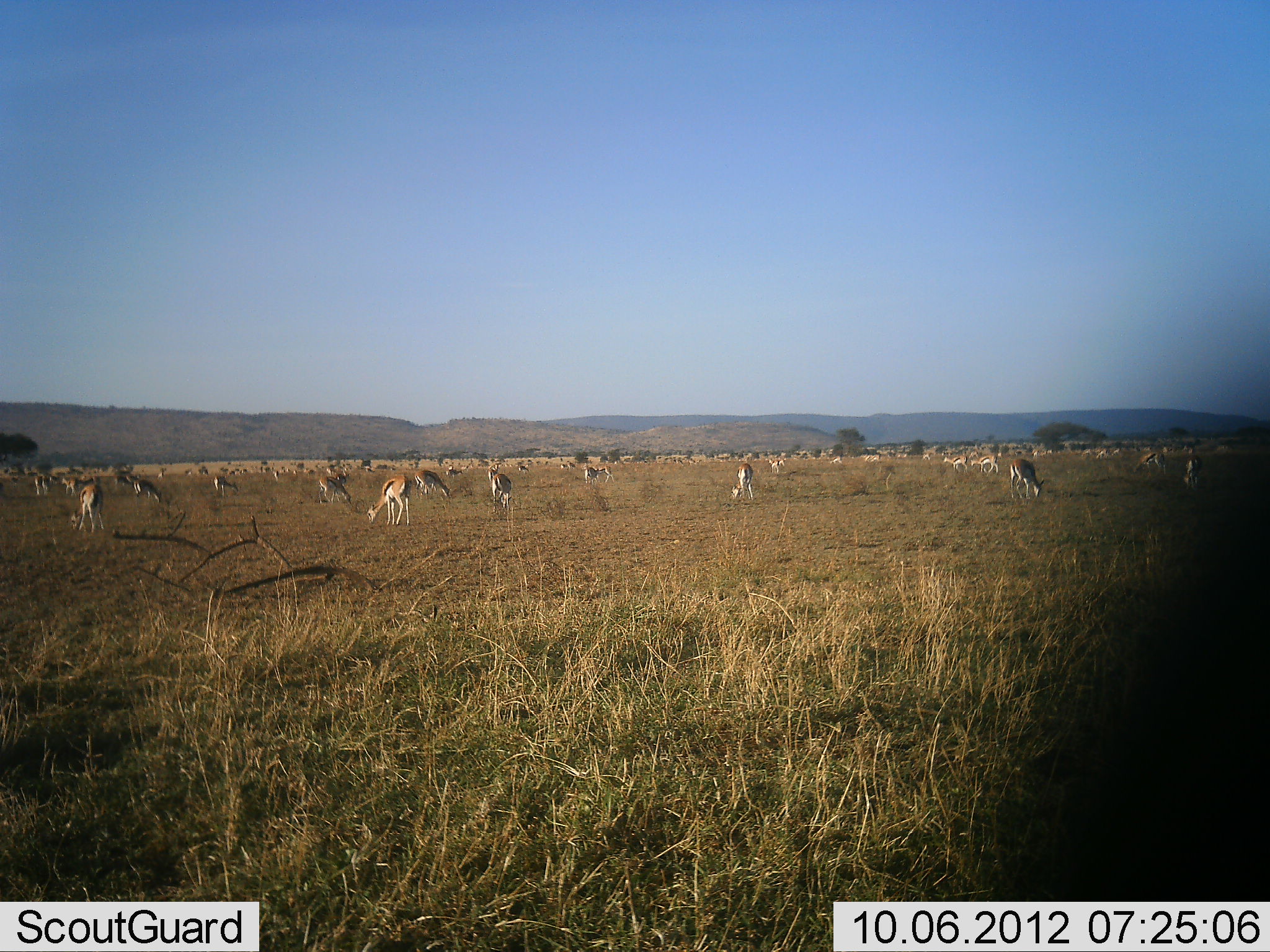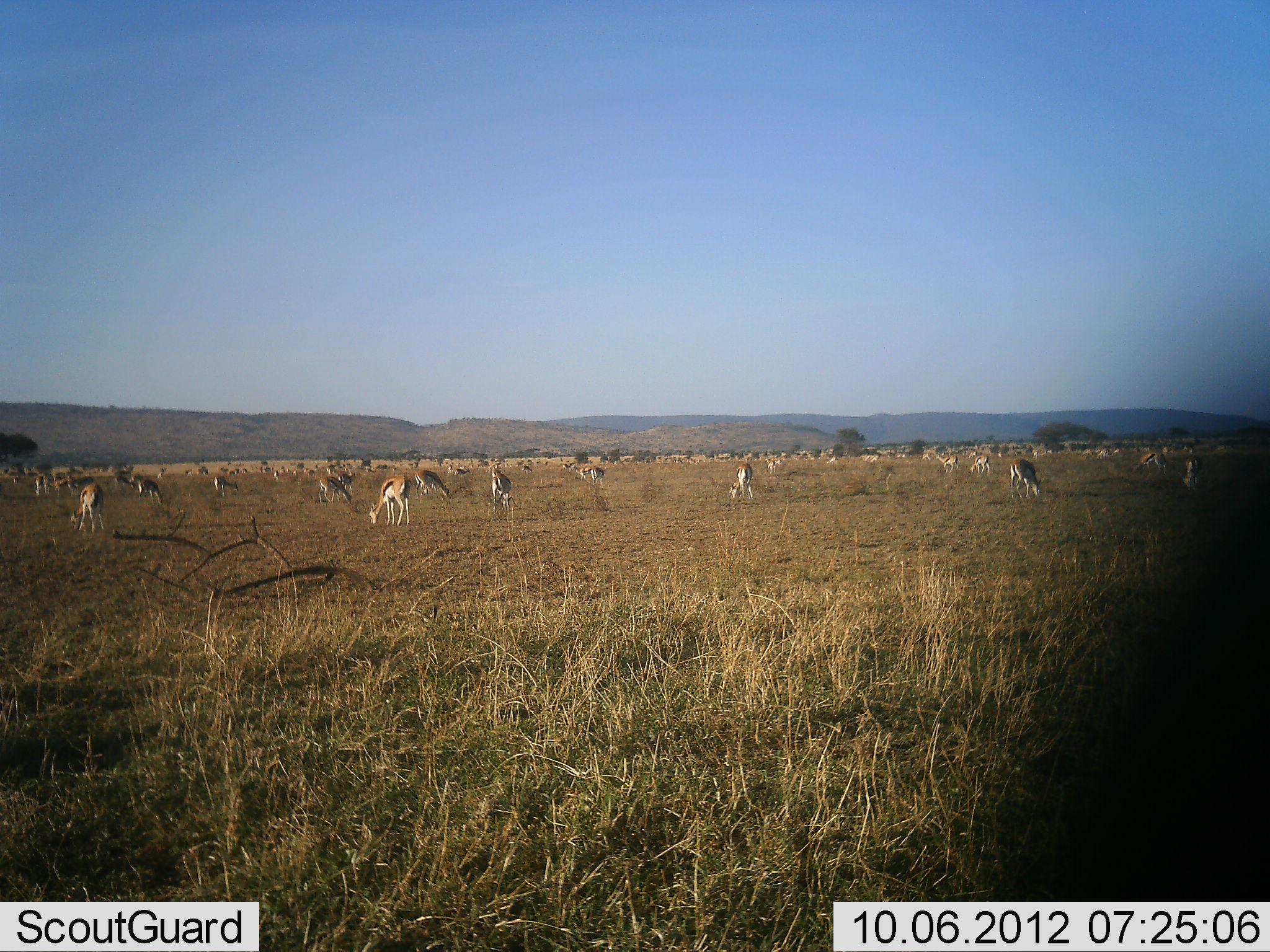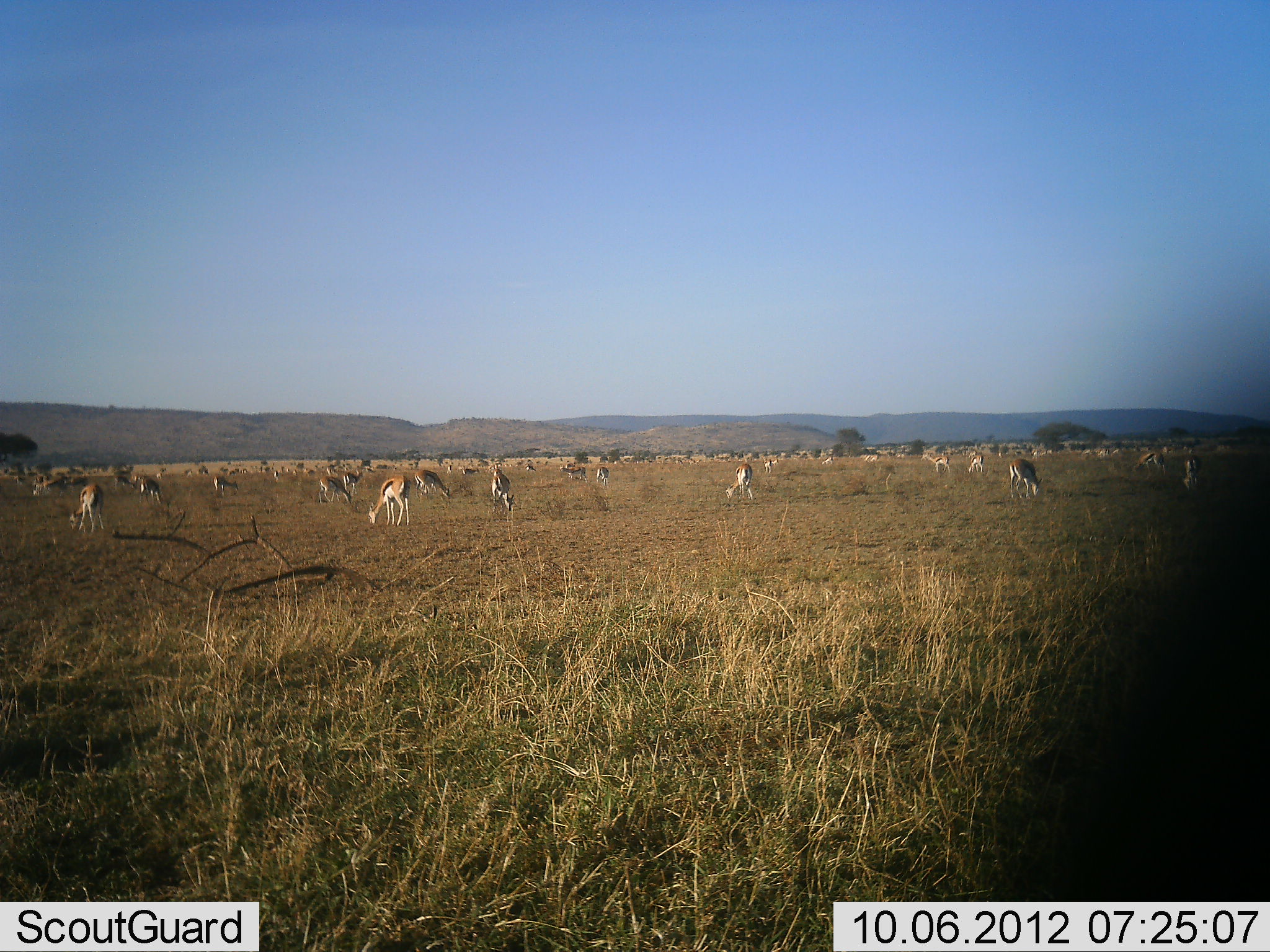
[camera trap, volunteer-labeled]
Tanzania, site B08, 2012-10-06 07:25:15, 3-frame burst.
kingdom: Animalia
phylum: Chordata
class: Mammalia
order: Artiodactyla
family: Bovidae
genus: Eudorcas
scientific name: Eudorcas thomsonii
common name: thomson's gazelle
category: gazellethomsons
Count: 11-50.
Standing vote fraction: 50%.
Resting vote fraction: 10%.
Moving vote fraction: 50%.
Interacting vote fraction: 20%.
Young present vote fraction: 0%.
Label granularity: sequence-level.